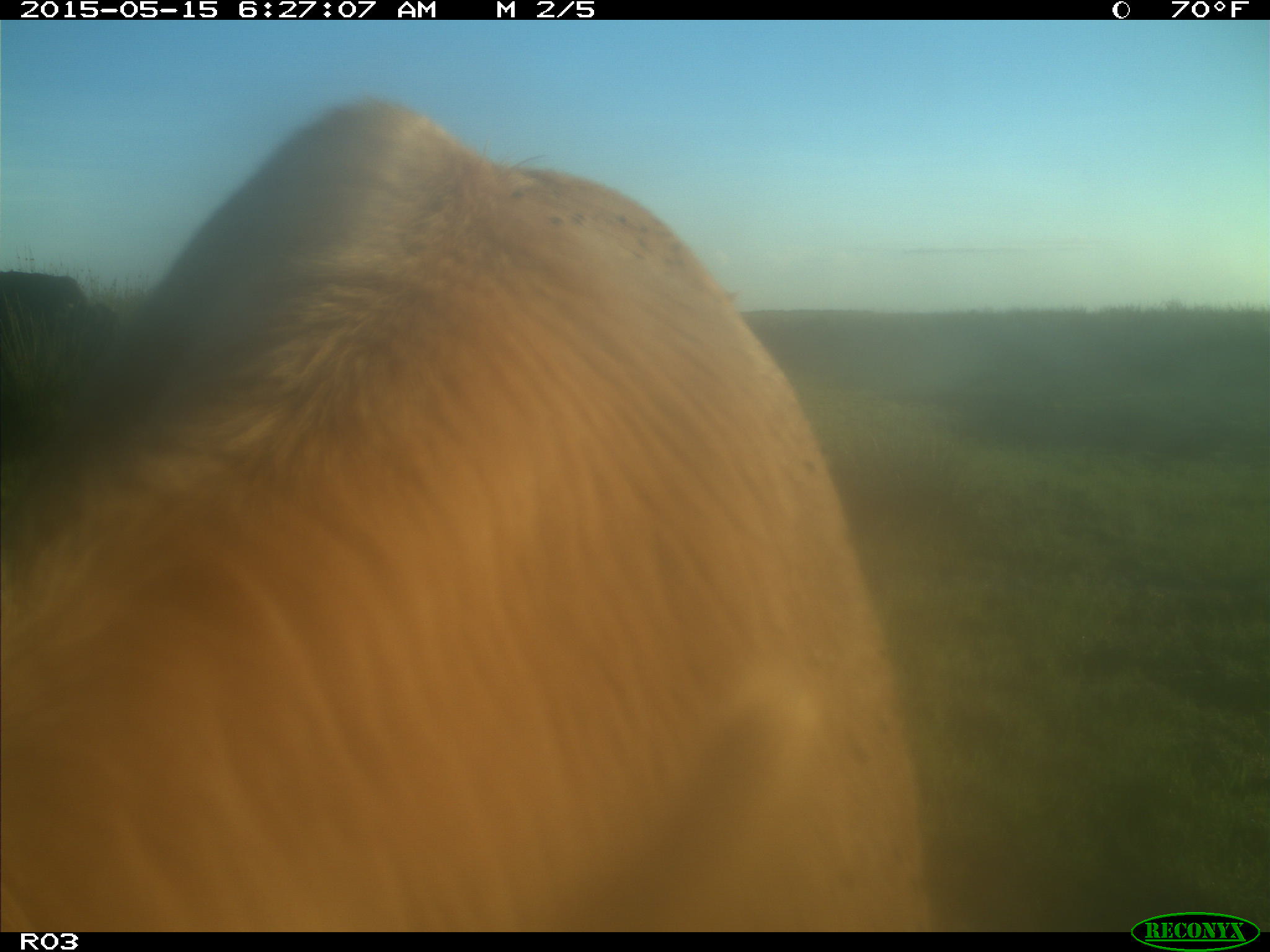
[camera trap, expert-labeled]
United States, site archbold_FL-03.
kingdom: Animalia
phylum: Chordata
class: Mammalia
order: Artiodactyla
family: Bovidae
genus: Bos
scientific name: Bos taurus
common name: domestic cow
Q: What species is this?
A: Bos taurus (domestic cow).